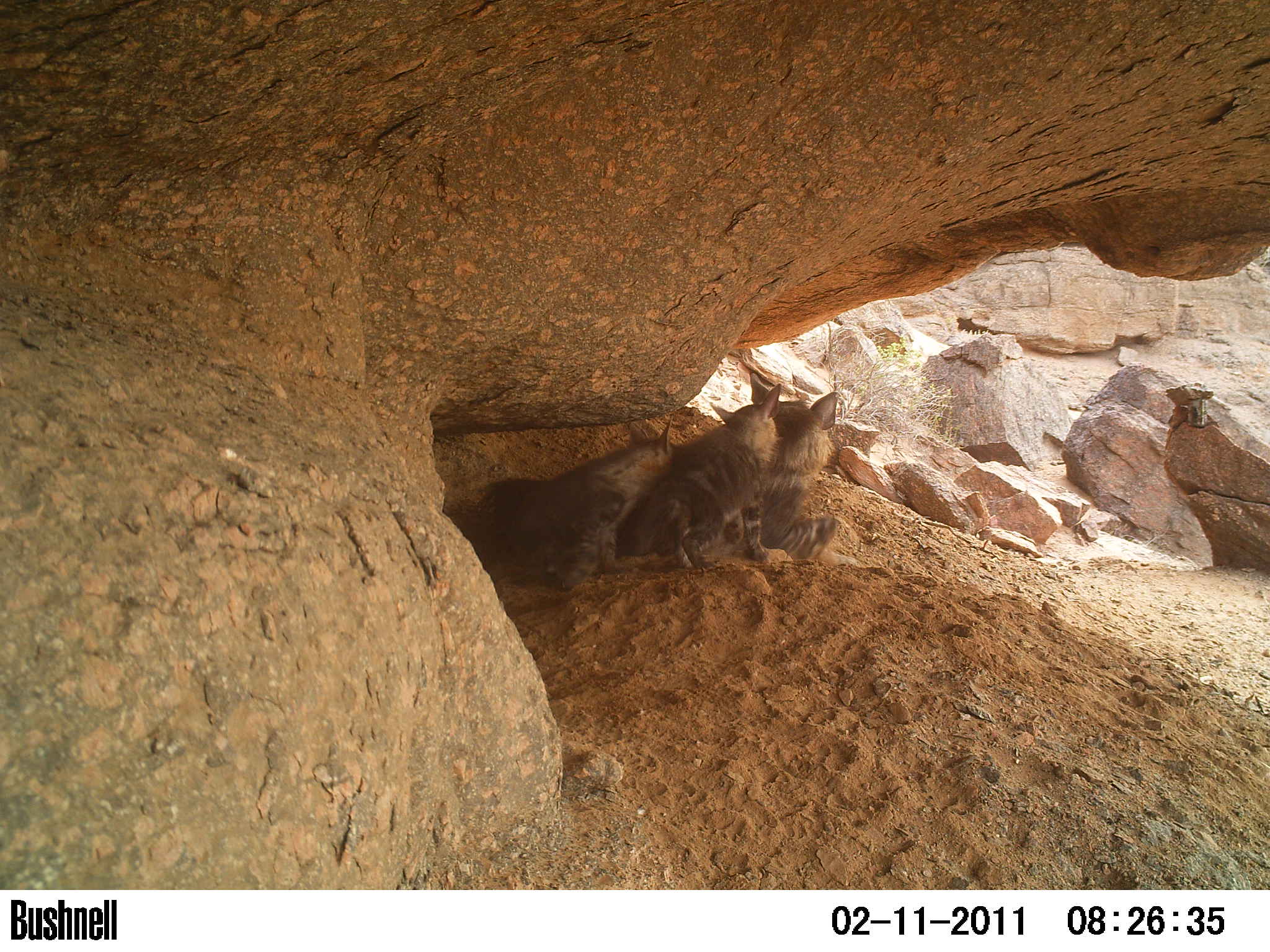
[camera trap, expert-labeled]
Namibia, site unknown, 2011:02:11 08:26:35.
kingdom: Animalia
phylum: Chordata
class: Mammalia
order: Carnivora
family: Hyaenidae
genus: Parahyaena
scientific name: Parahyaena brunnea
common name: brown hyena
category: hyaena brunnea